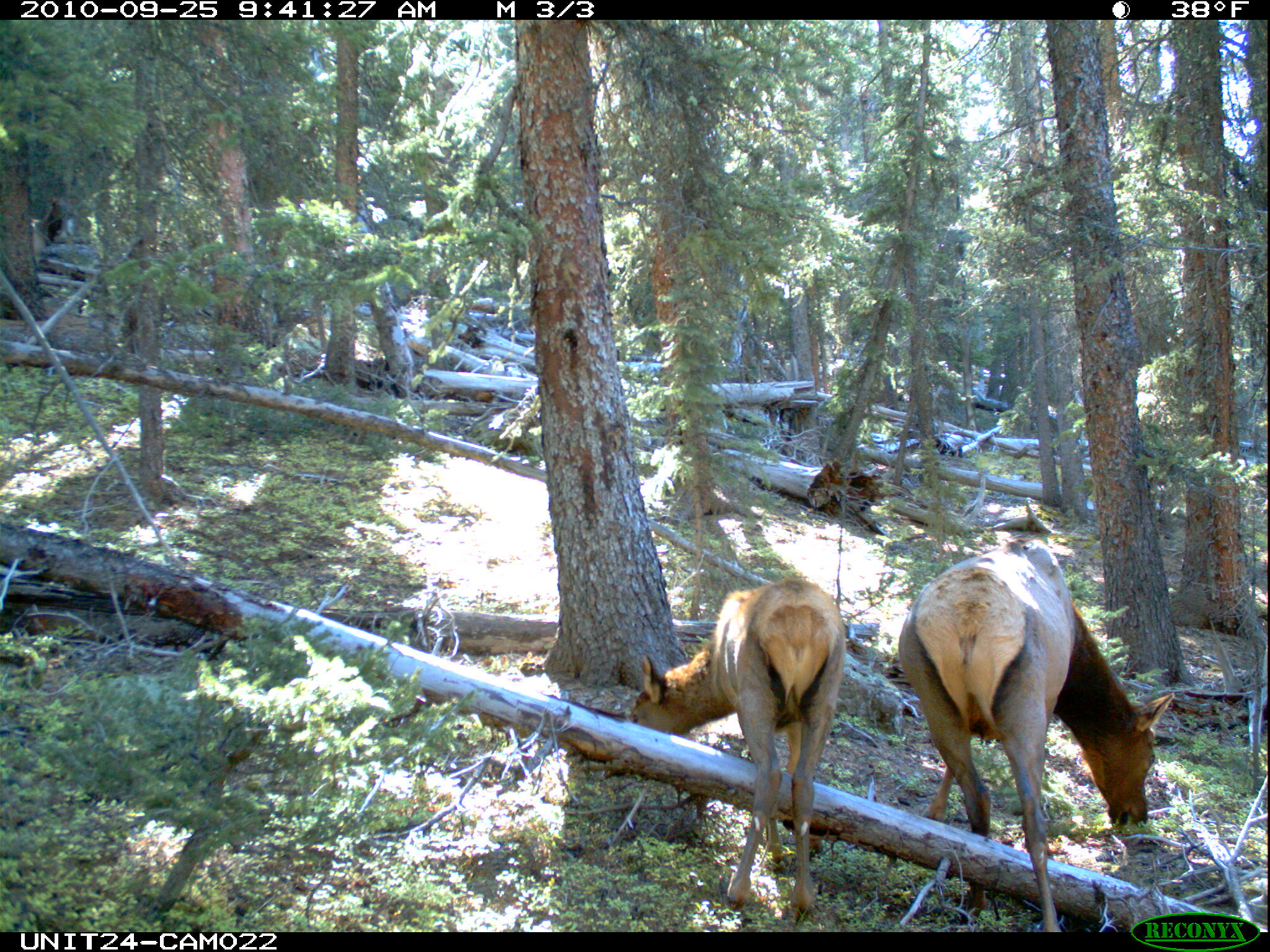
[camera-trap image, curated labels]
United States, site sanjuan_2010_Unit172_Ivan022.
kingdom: Animalia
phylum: Chordata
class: Mammalia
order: Artiodactyla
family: Cervidae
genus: Cervus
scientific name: Cervus elaphus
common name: red deer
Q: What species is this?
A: Cervus elaphus (red deer).